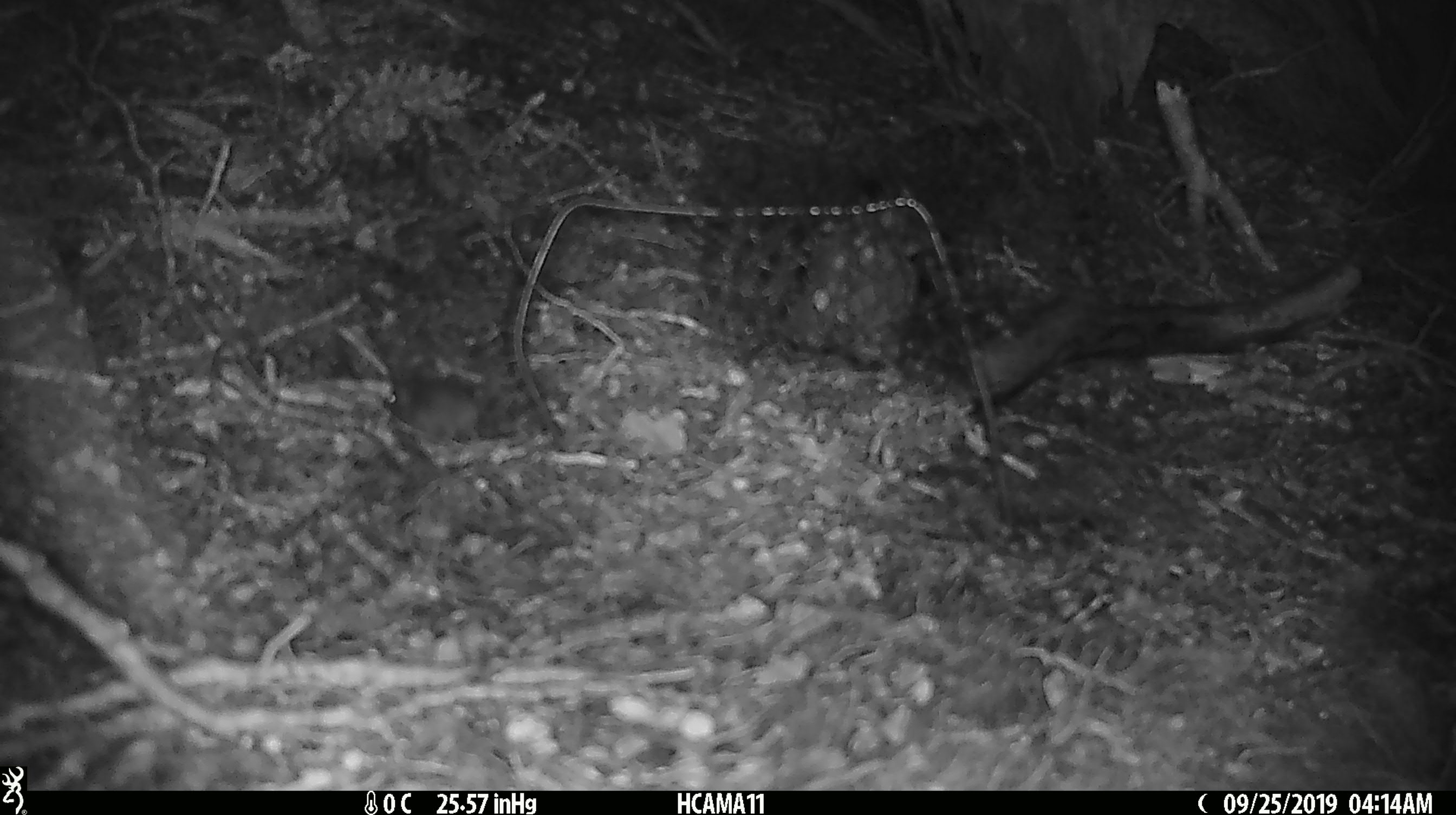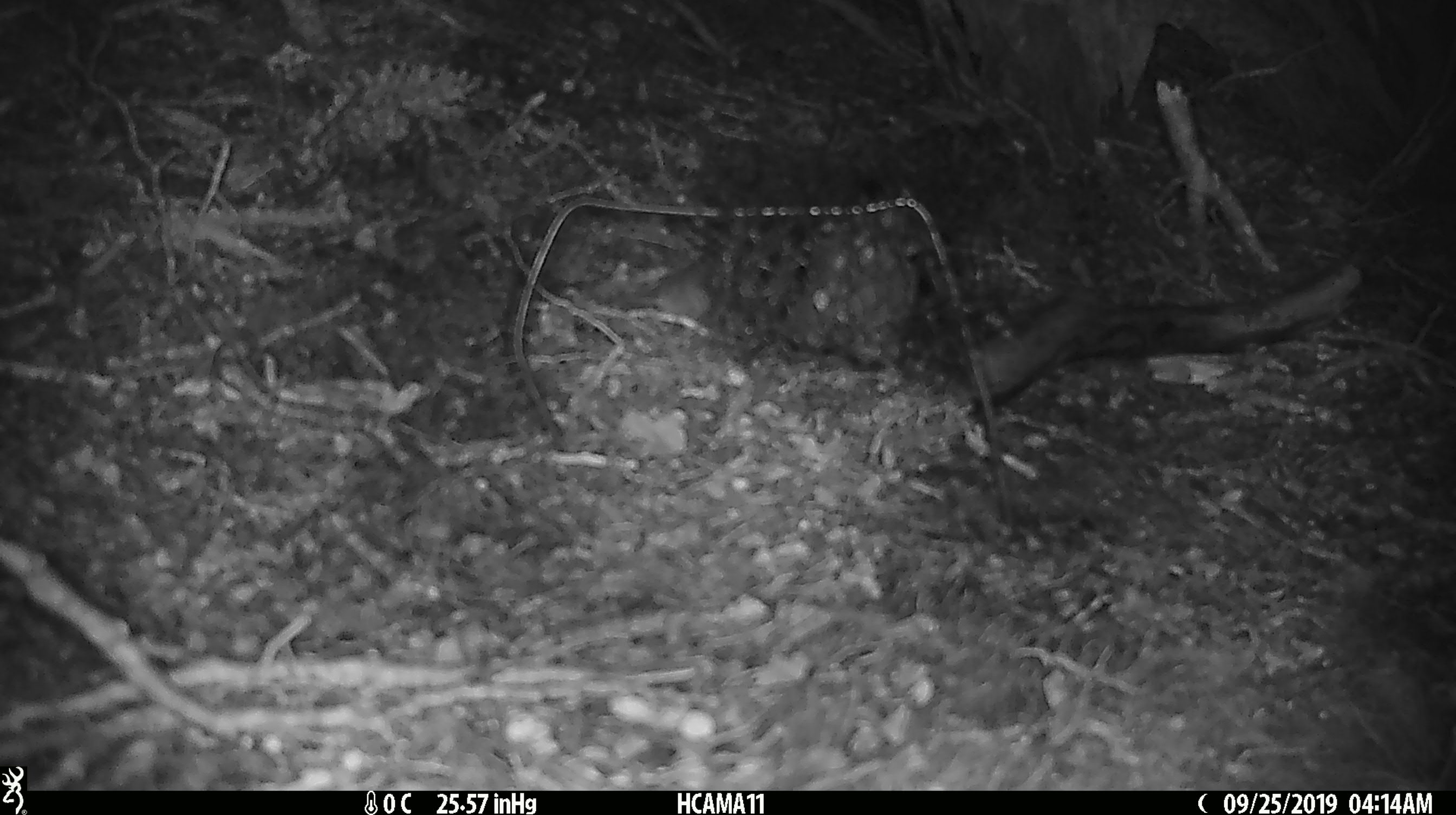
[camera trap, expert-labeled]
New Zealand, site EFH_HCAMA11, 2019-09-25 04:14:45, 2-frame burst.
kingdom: Animalia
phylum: Chordata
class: Mammalia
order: Rodentia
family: Muridae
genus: Mus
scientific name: Mus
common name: mouse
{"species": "mouse (Mus)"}